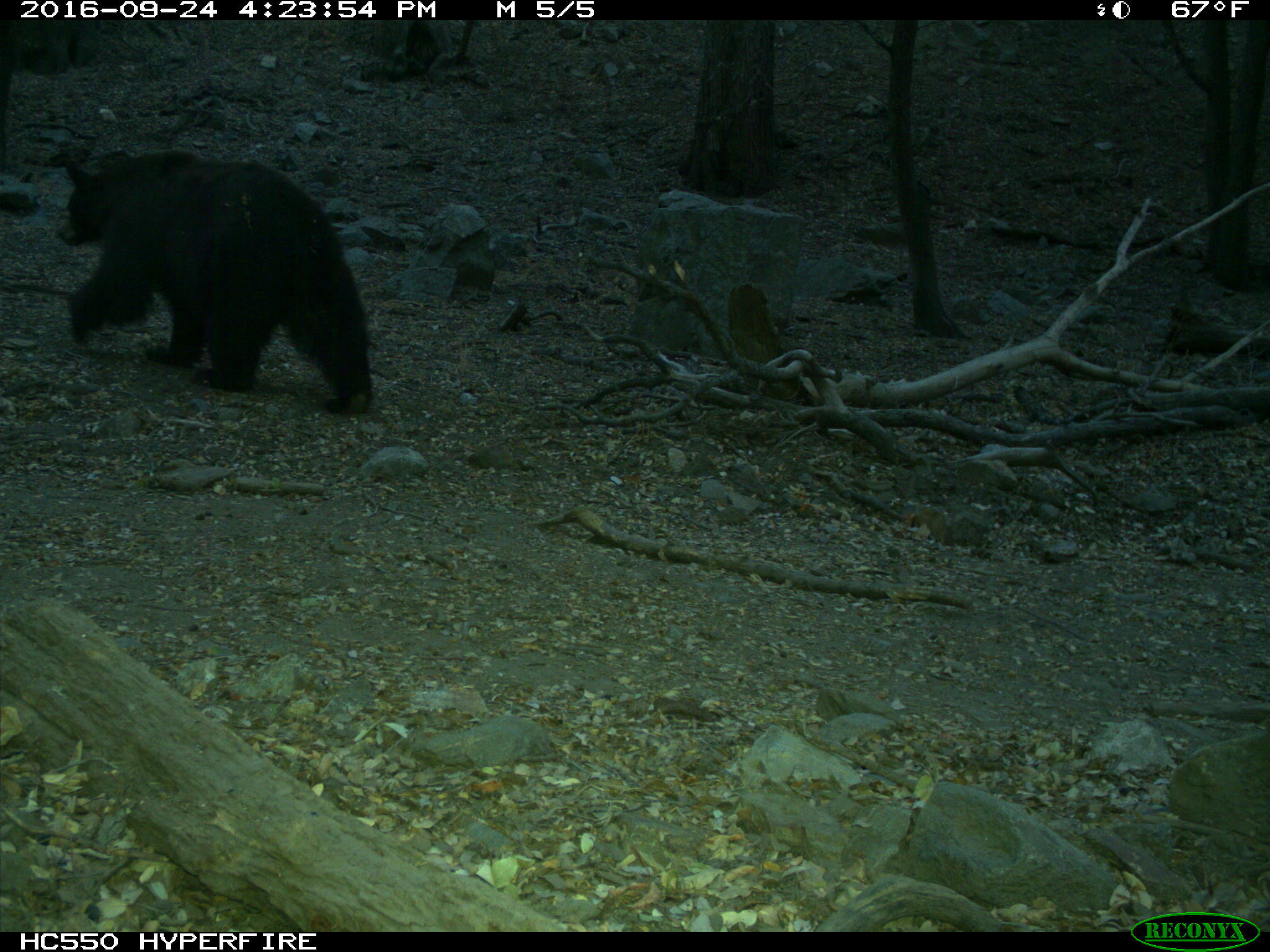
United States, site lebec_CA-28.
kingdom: Animalia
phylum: Chordata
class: Mammalia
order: Carnivora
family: Ursidae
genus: Ursus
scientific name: Ursus americanus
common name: american black bear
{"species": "Ursus americanus (american black bear)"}